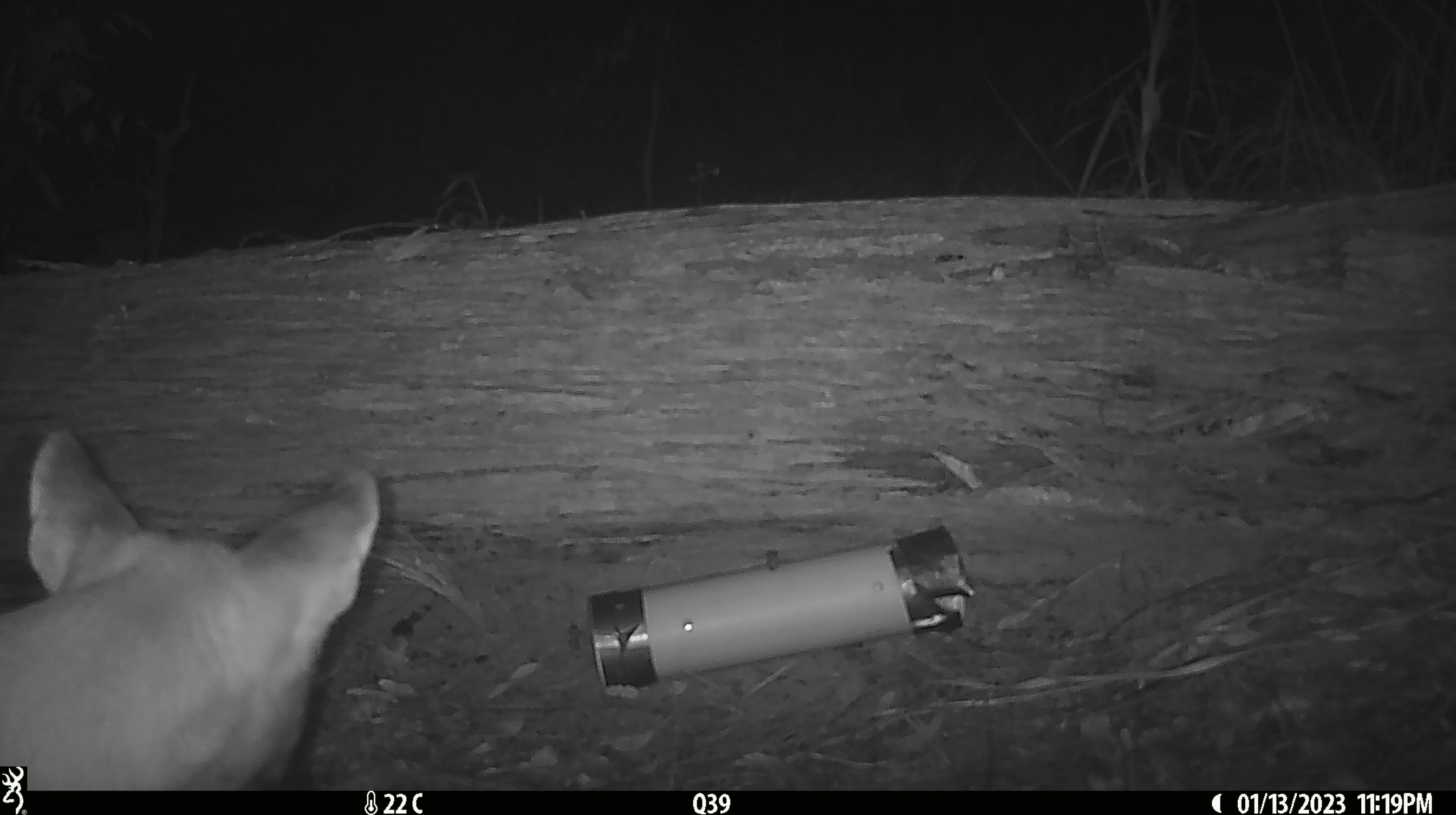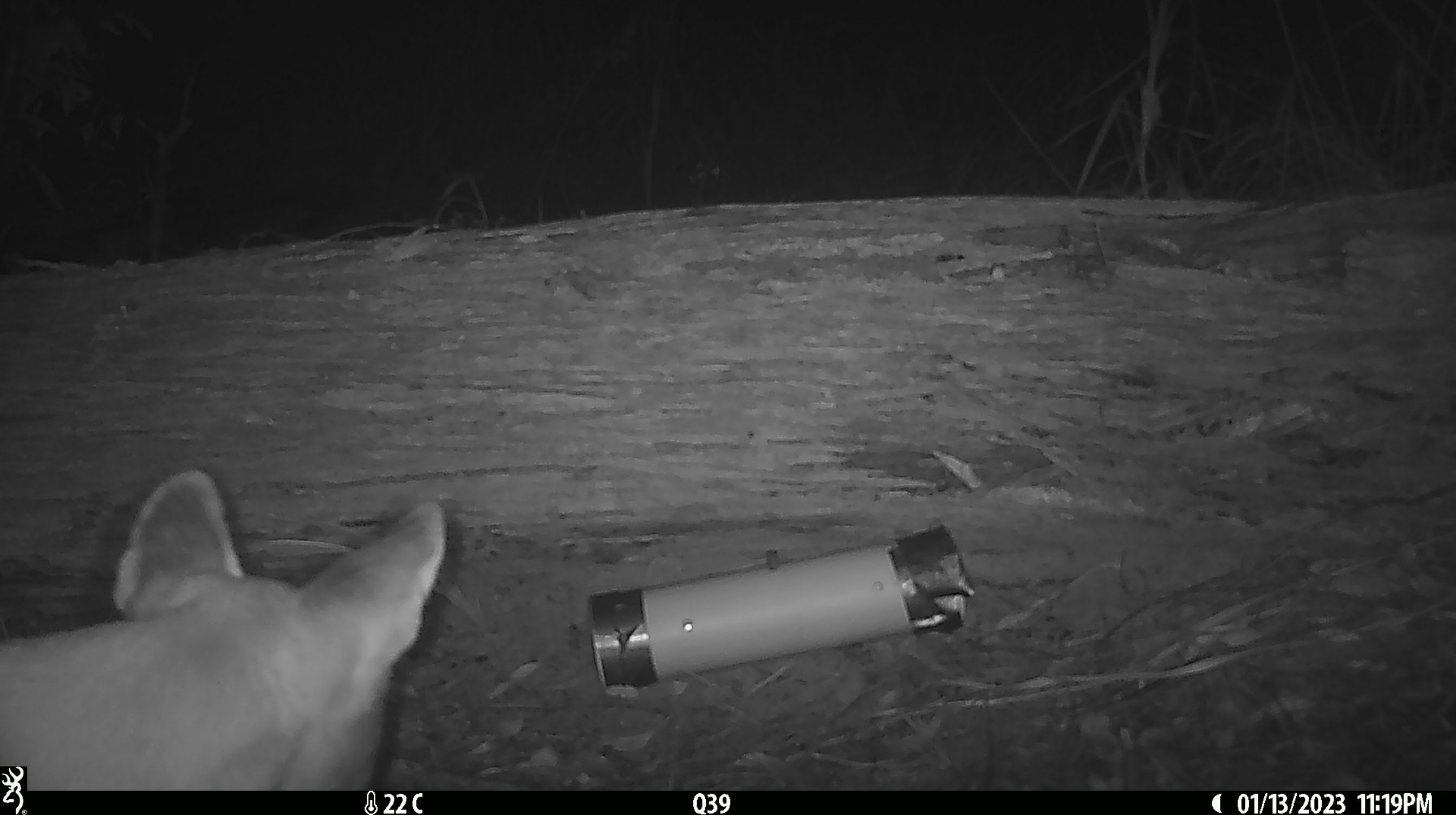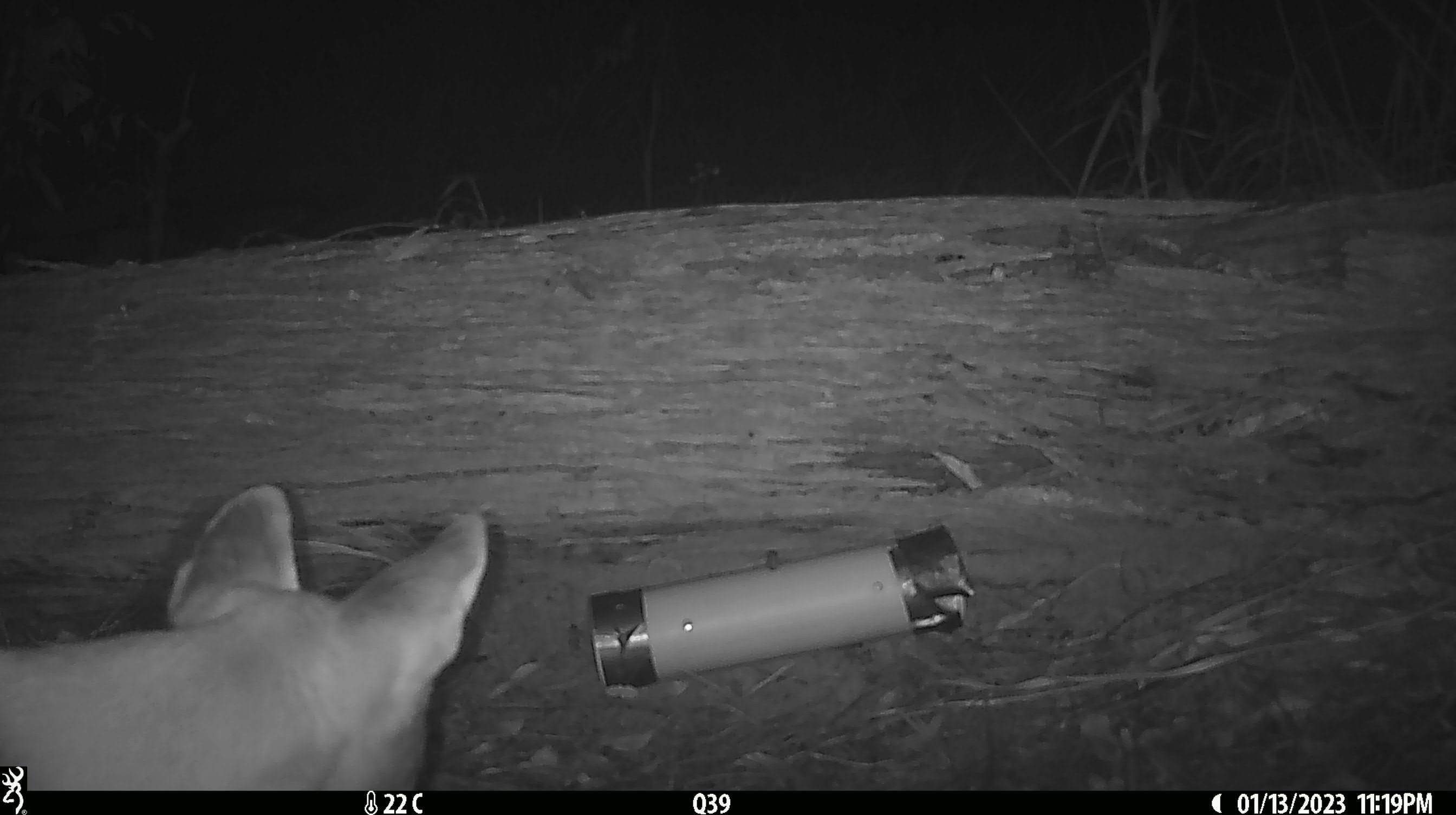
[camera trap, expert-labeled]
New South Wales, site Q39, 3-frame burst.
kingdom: Animalia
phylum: Chordata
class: Mammalia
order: Carnivora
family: Canidae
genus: Canis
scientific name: Canis familiaris dingo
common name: dingo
Dingo (Canis familiaris dingo).